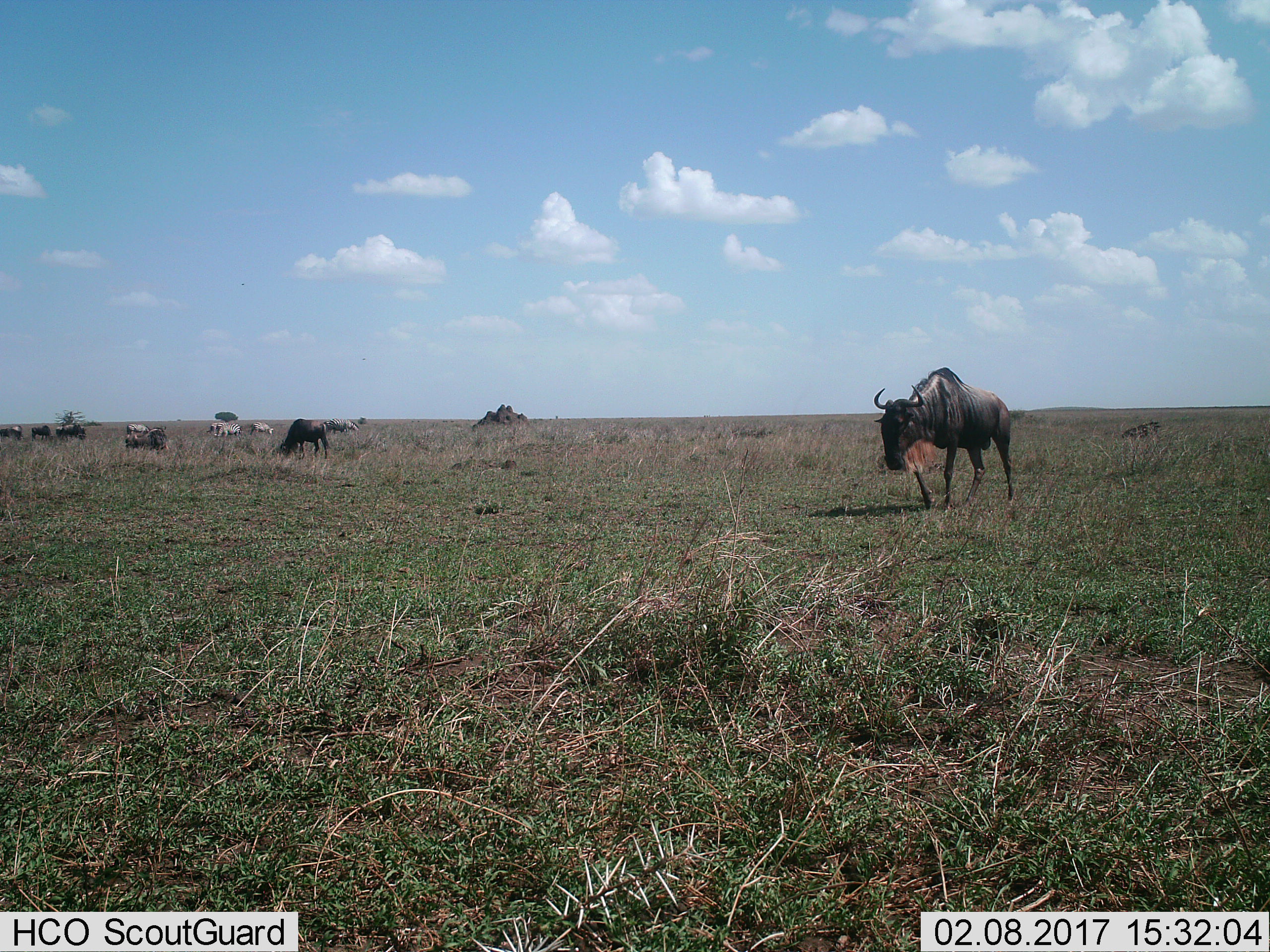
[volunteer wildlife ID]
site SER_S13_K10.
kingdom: Animalia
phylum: Chordata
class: Mammalia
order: Artiodactyla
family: Bovidae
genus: Connochaetes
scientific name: Connochaetes taurinus taurinus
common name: blue wildebeest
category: wildebeestblue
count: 6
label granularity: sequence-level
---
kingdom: Animalia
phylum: Chordata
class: Mammalia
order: Perissodactyla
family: Equidae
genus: Equus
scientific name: Equus quagga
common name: plains zebra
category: zebraplains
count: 4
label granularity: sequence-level